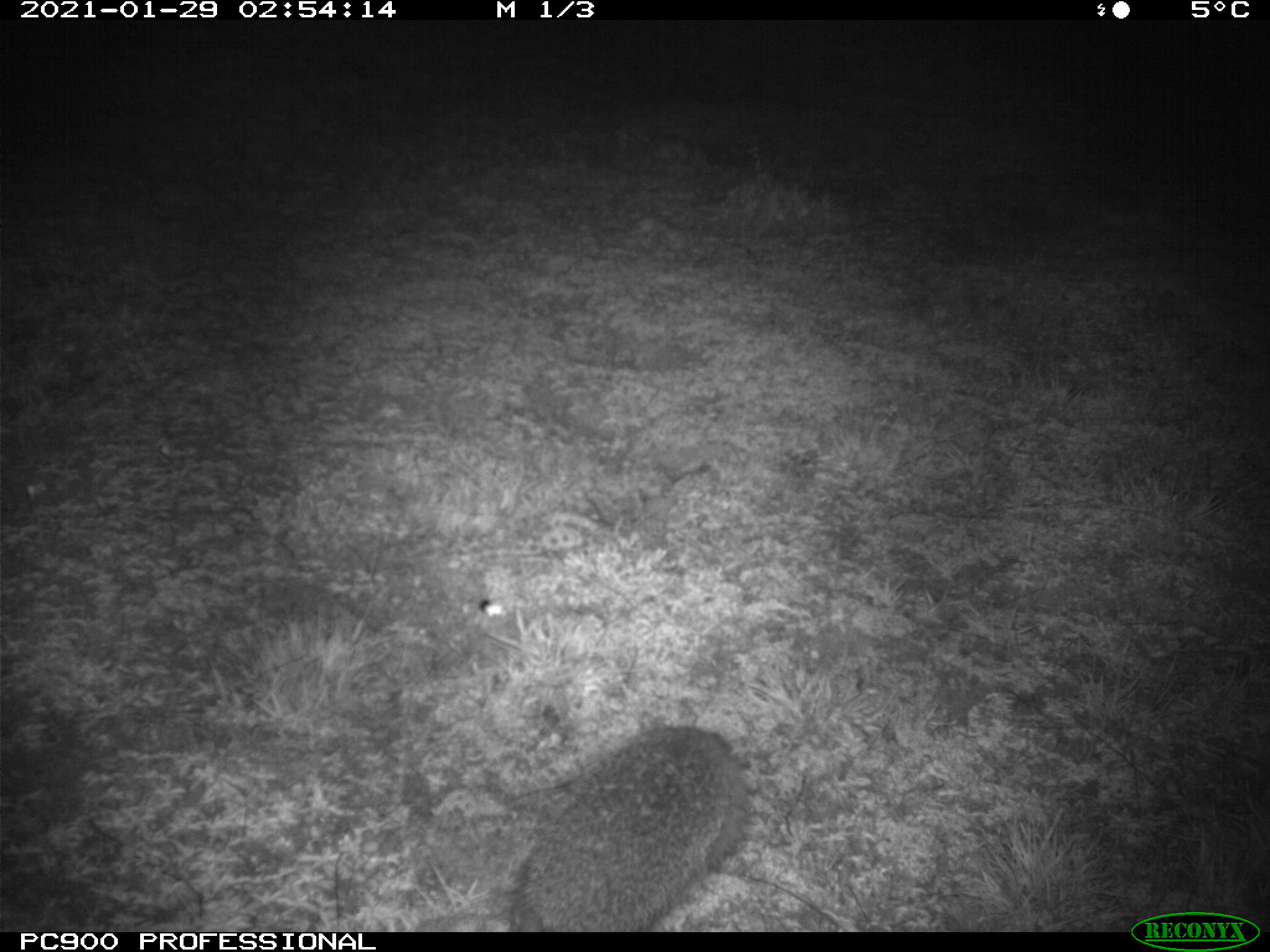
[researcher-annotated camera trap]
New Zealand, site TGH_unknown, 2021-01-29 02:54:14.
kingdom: Animalia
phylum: Chordata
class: Mammalia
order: Eulipotyphla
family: Erinaceidae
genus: Erinaceus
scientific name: Erinaceus europaeus europaeus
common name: european hedgehog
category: hedgehog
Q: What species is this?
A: Hedgehog (european hedgehog) (Erinaceus europaeus europaeus).